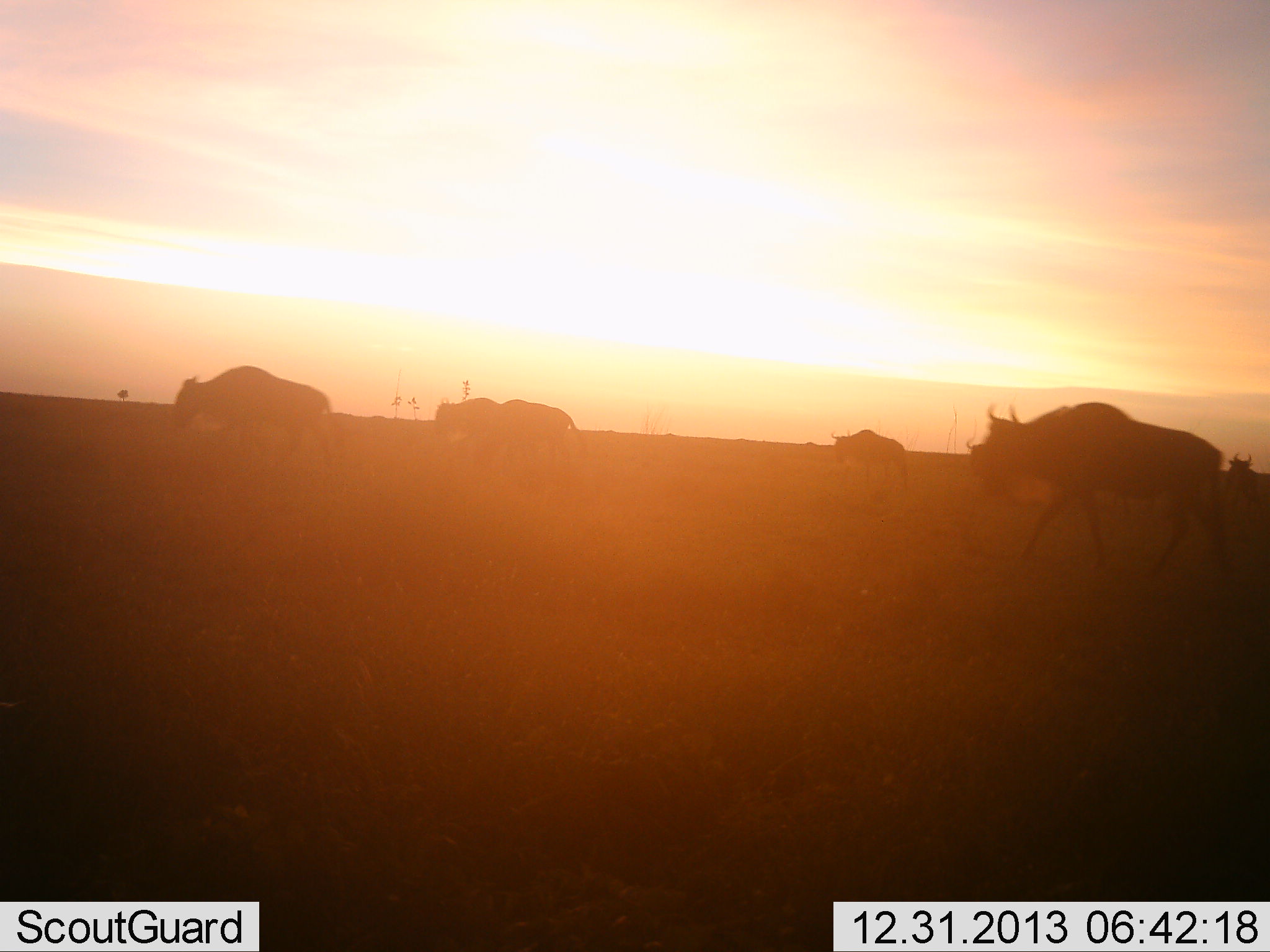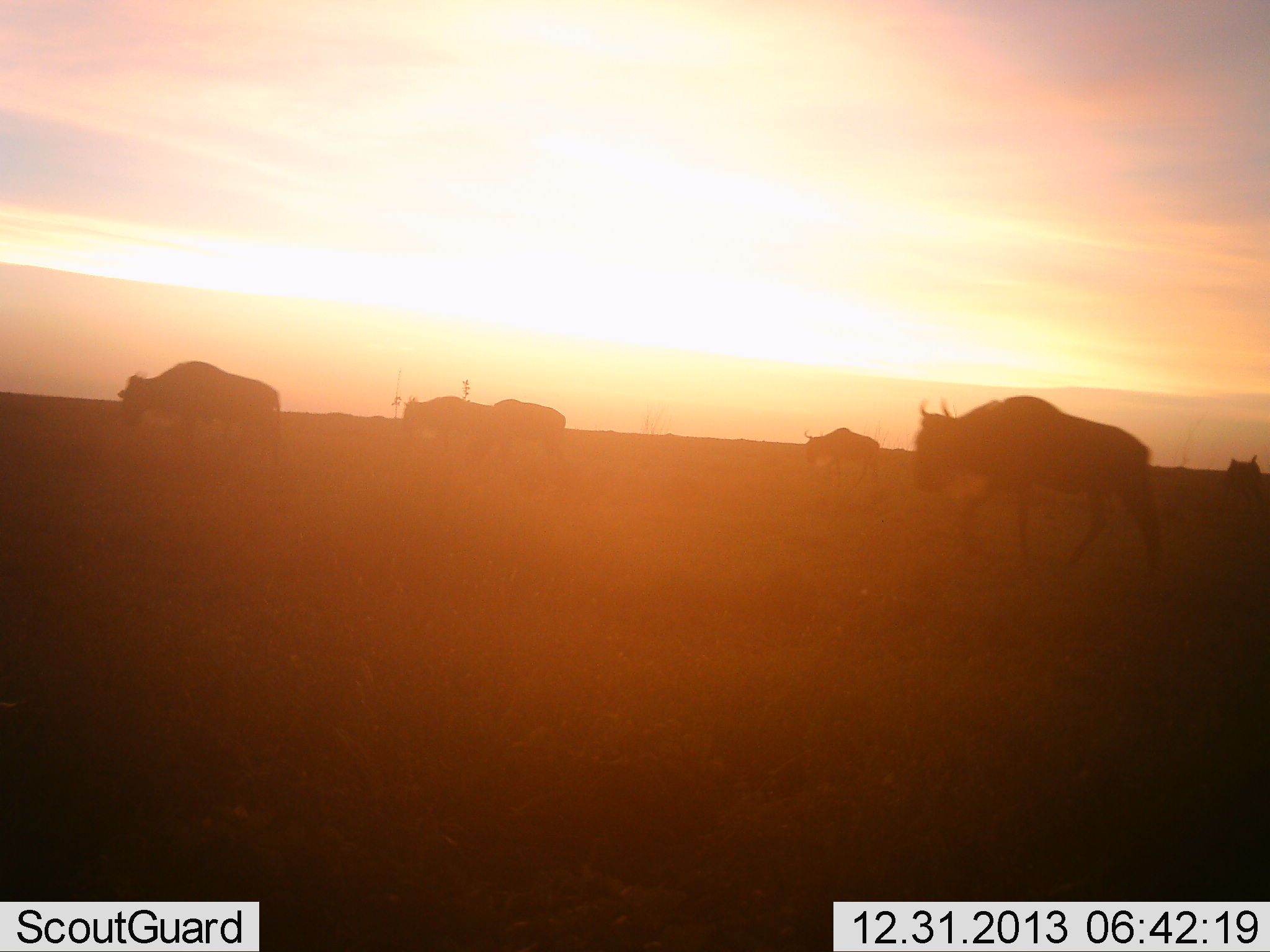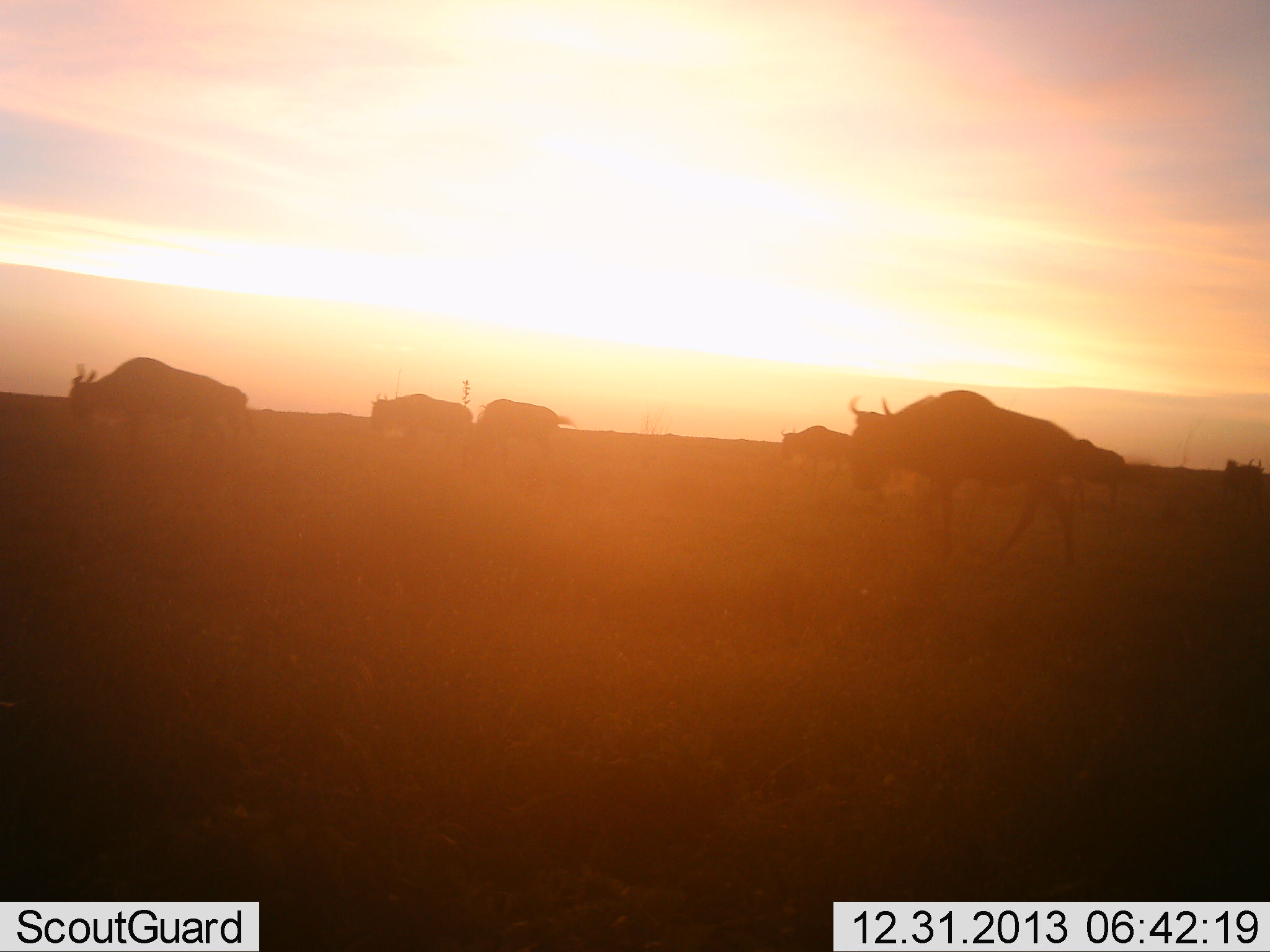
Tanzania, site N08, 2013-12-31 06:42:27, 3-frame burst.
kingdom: Animalia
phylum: Chordata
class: Mammalia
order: Artiodactyla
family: Bovidae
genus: Connochaetes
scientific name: Connochaetes taurinus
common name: blue wildebeest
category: wildebeest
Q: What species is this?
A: Wildebeest (blue wildebeest) (Connochaetes taurinus).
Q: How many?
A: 6.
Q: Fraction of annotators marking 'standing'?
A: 10%.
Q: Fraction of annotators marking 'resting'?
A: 0%.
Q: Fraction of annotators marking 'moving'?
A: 90%.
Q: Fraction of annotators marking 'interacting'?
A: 0%.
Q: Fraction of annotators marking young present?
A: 0%.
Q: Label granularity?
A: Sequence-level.